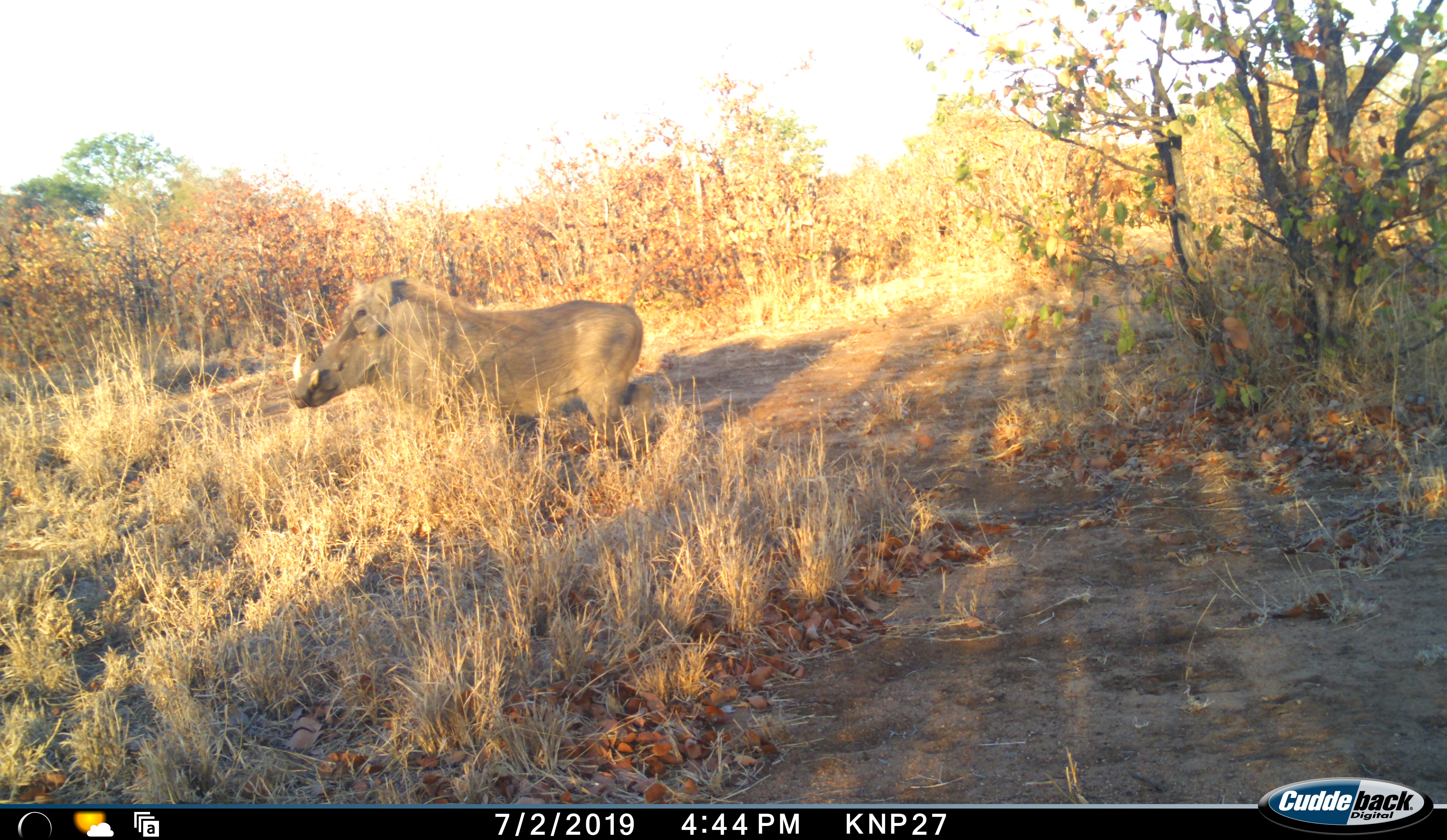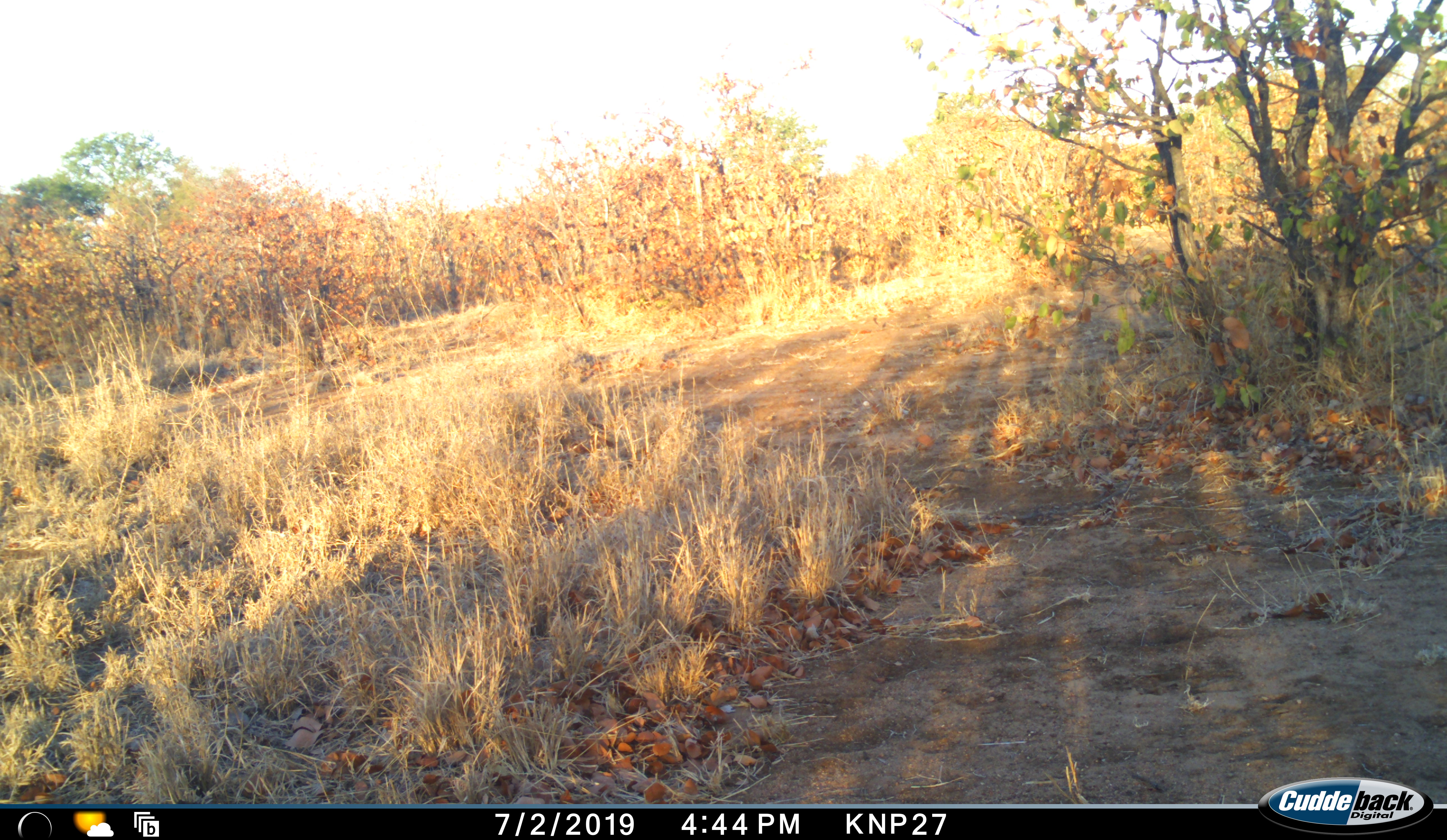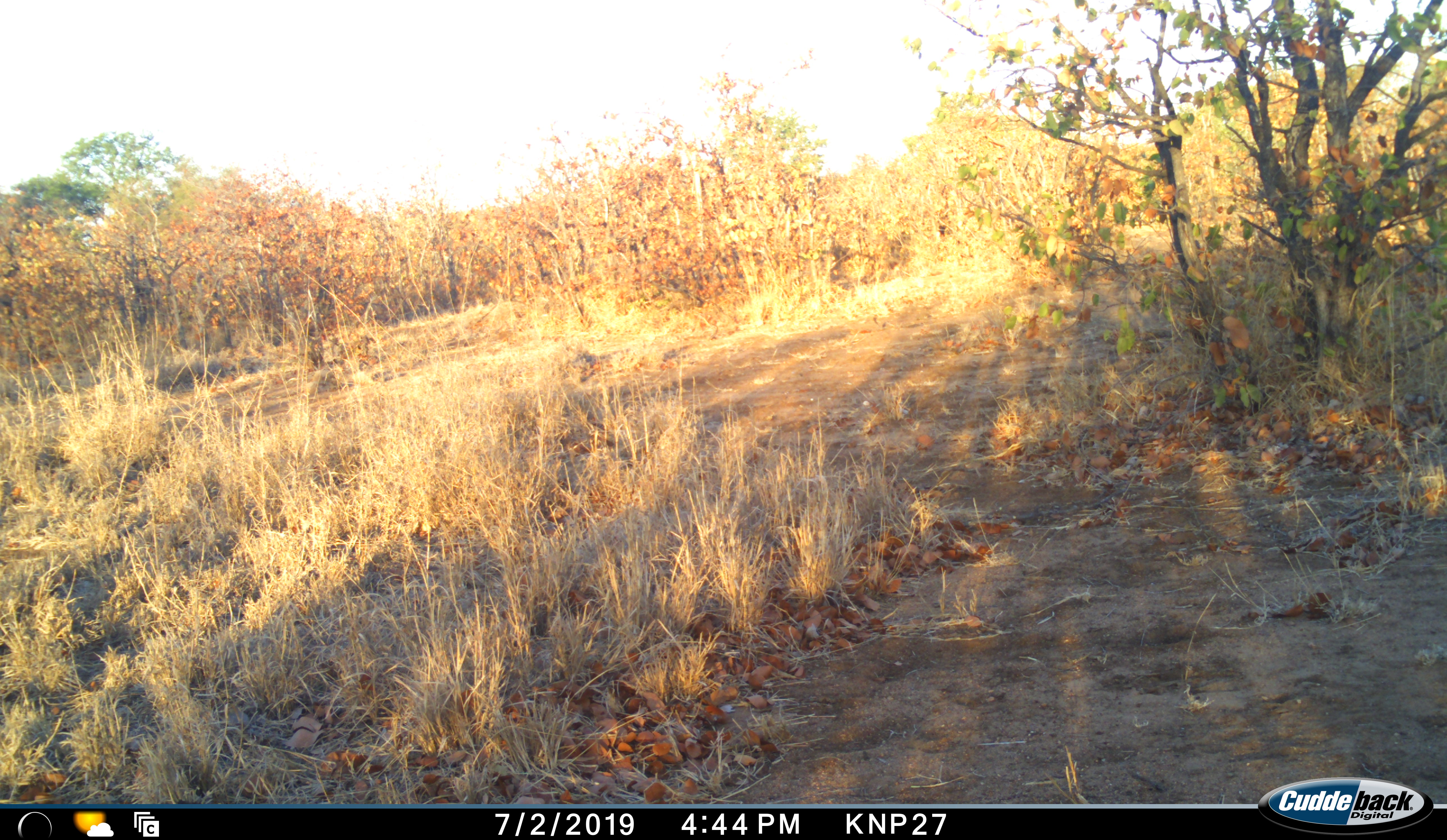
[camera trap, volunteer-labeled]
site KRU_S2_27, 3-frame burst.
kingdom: Animalia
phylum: Chordata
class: Mammalia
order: Artiodactyla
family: Suidae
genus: Phacochoerus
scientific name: Phacochoerus africanus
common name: warthog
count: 1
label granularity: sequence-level